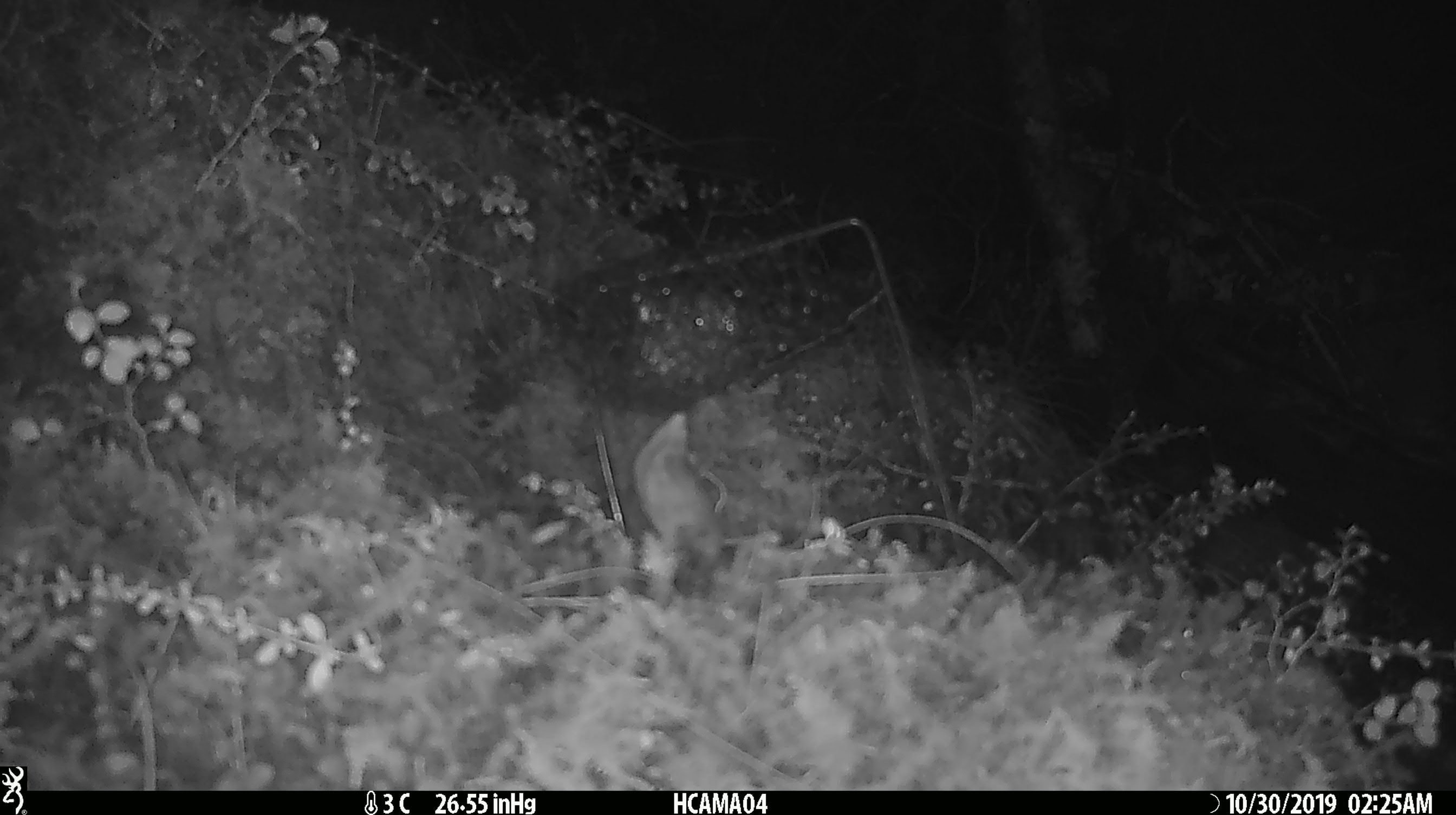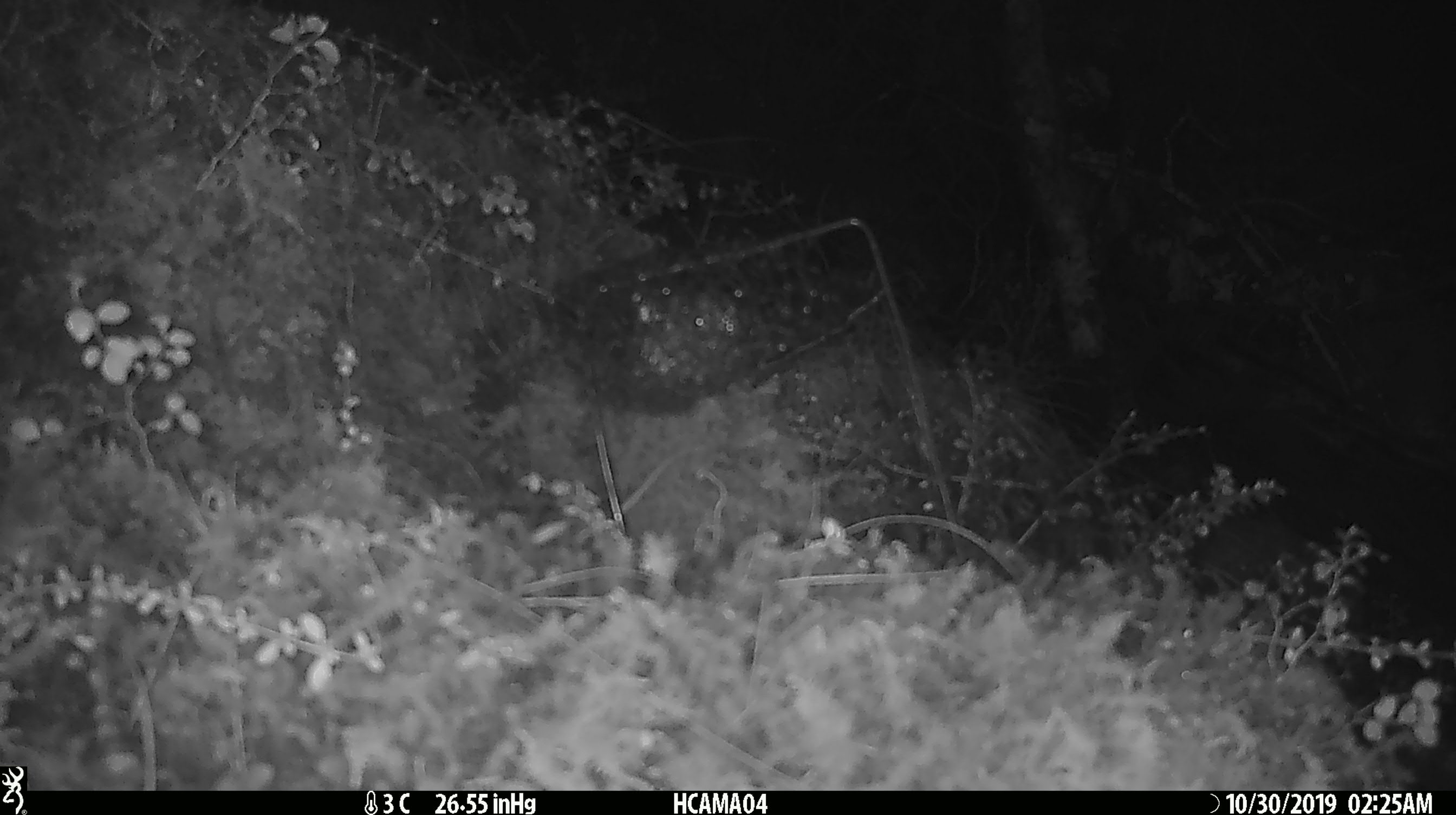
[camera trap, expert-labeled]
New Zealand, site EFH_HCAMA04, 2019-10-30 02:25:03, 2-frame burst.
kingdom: Animalia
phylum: Chordata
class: Mammalia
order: Rodentia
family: Muridae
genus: Mus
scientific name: Mus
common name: mouse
Mouse (Mus).